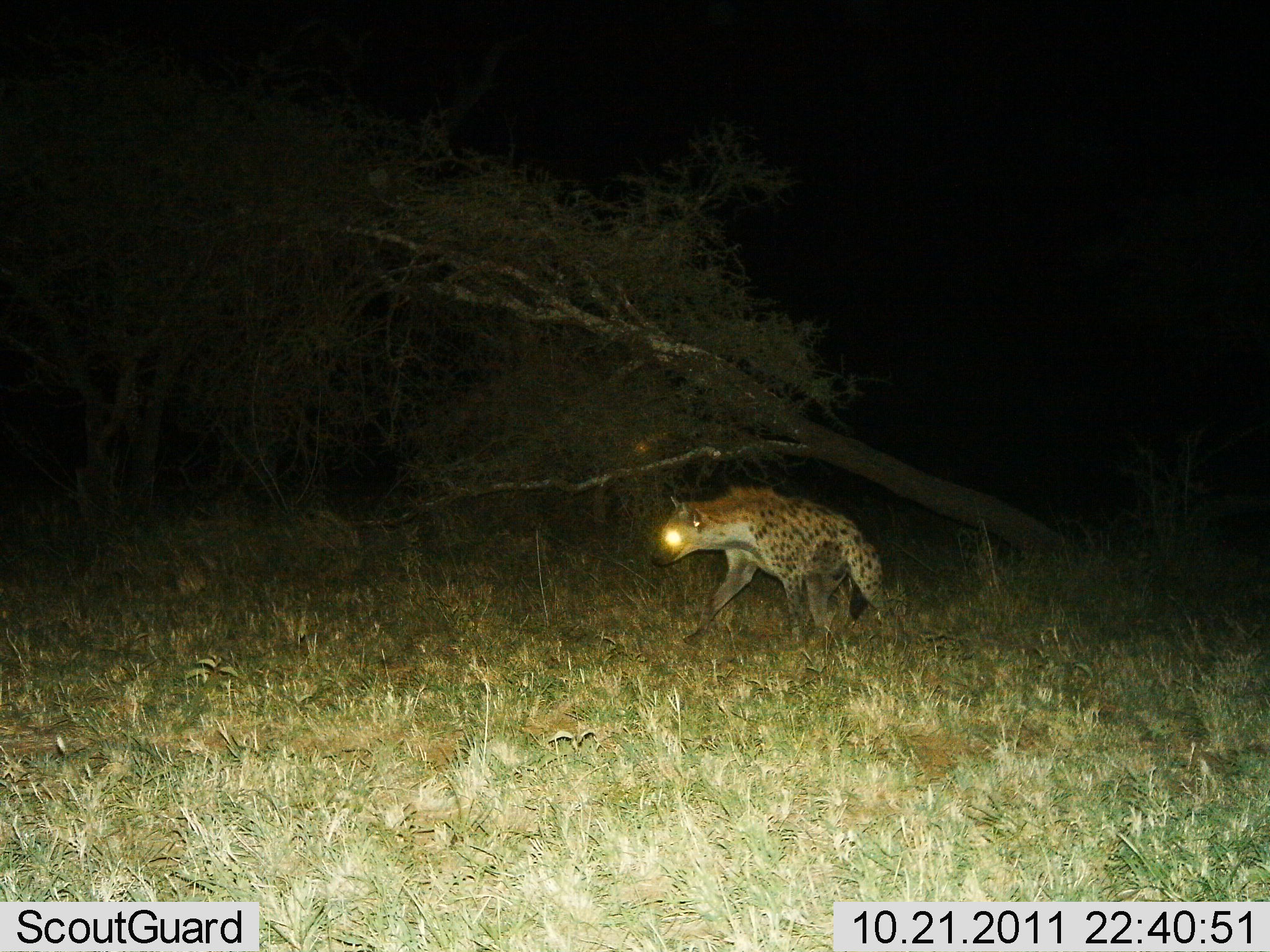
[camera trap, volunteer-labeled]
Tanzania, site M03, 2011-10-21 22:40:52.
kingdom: Animalia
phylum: Chordata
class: Mammalia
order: Carnivora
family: Hyaenidae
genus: Crocuta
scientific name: Crocuta crocuta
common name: spotted hyena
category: hyenaspotted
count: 1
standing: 8%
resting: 0%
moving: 92%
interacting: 0%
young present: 0%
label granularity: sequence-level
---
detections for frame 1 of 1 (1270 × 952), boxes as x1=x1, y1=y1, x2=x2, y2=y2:
animal: x1=650, y1=485, x2=887, y2=650